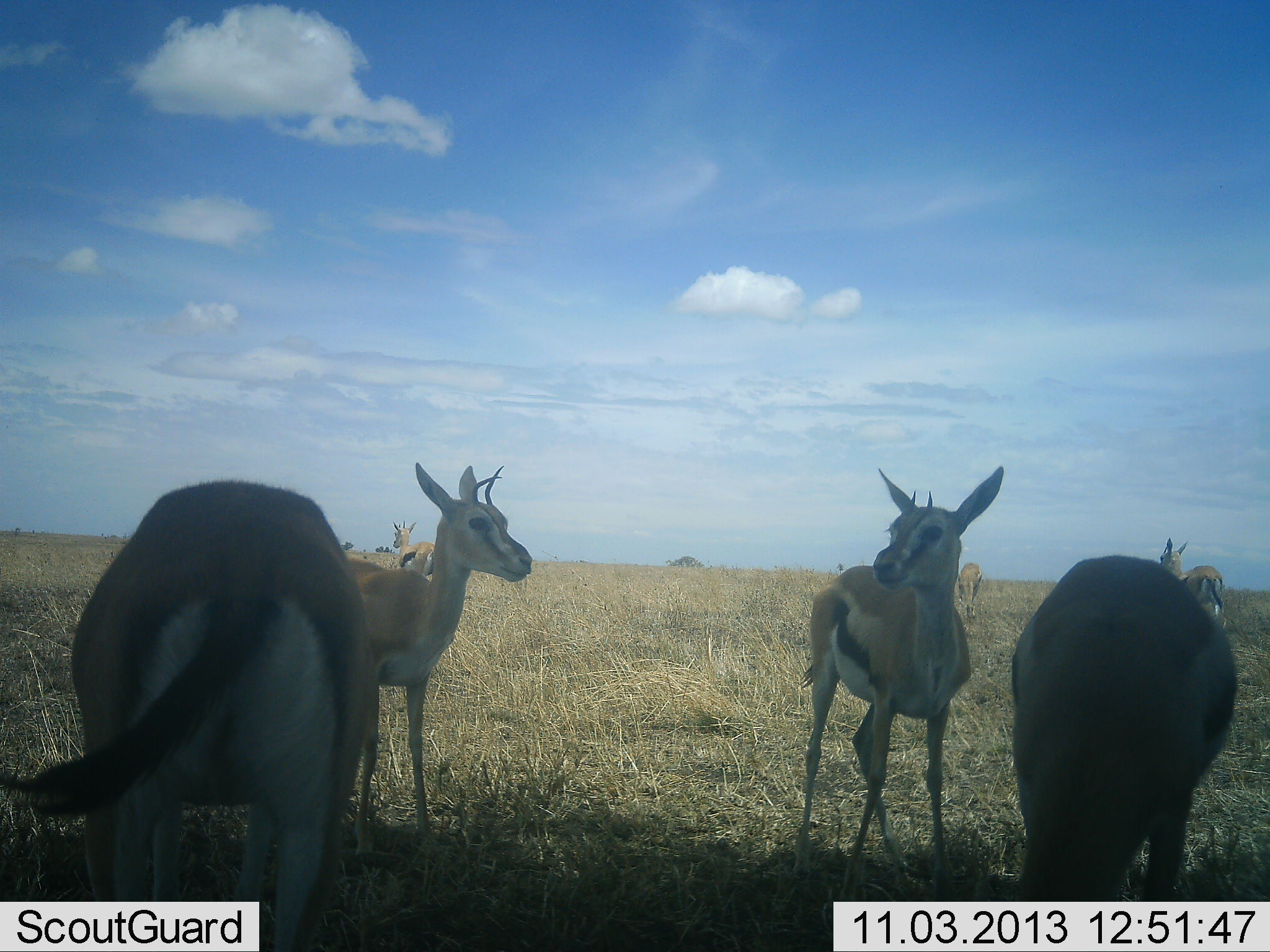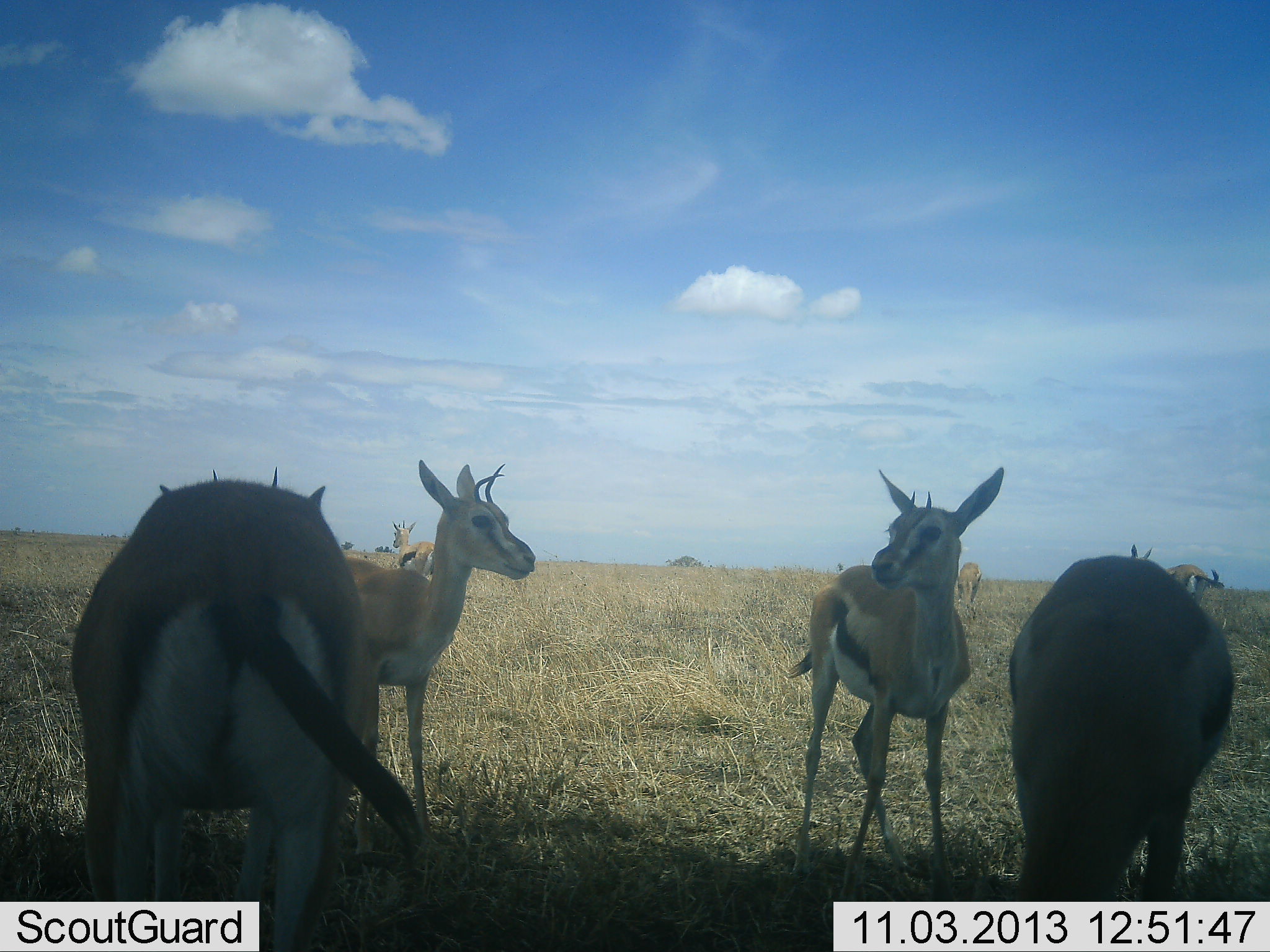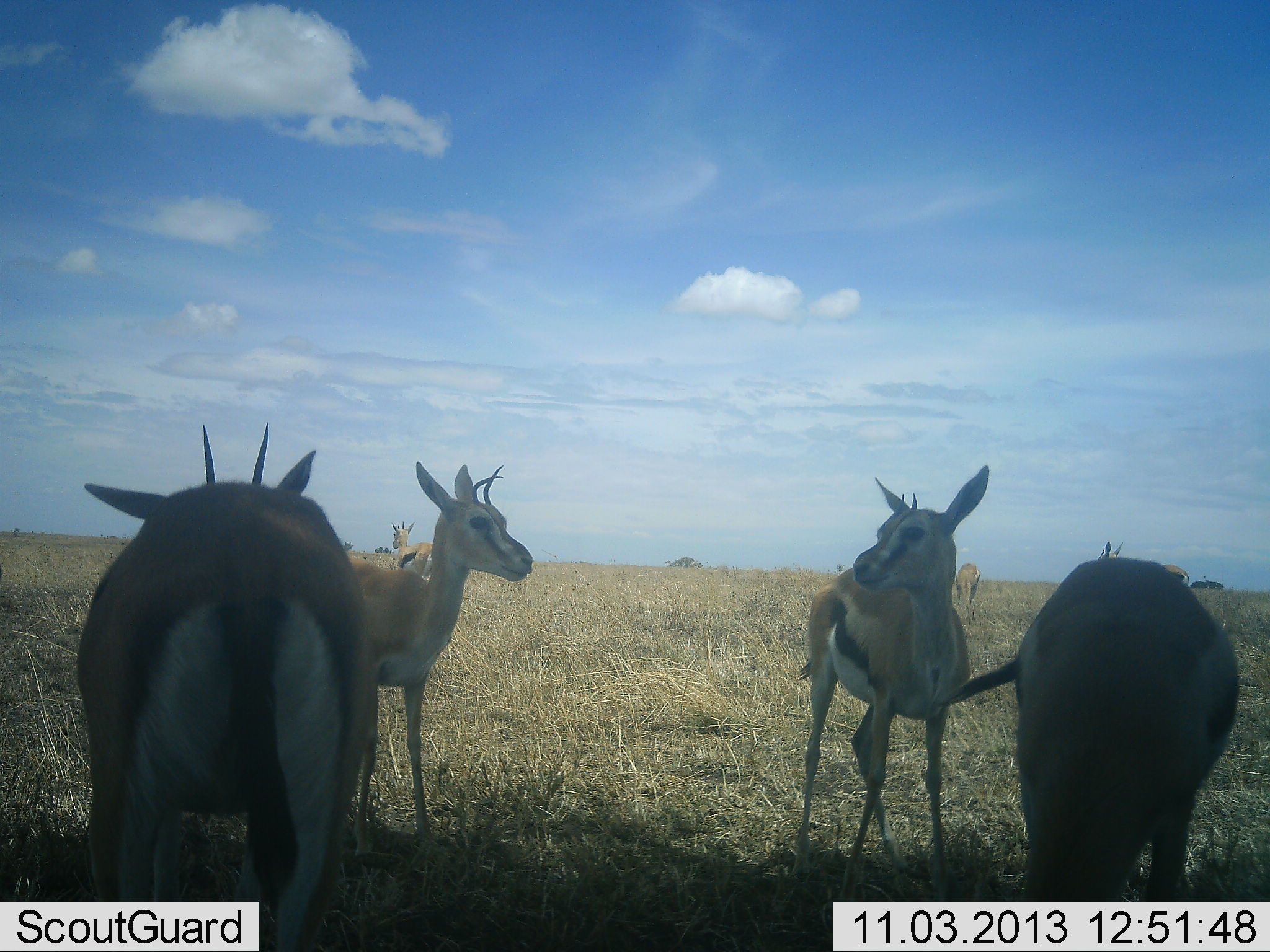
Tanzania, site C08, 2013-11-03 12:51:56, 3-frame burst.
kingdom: Animalia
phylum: Chordata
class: Mammalia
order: Artiodactyla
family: Bovidae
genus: Eudorcas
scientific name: Eudorcas thomsonii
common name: thomson's gazelle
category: gazellethomsons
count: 7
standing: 94%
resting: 6%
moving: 21%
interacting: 6%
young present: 3%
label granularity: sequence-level